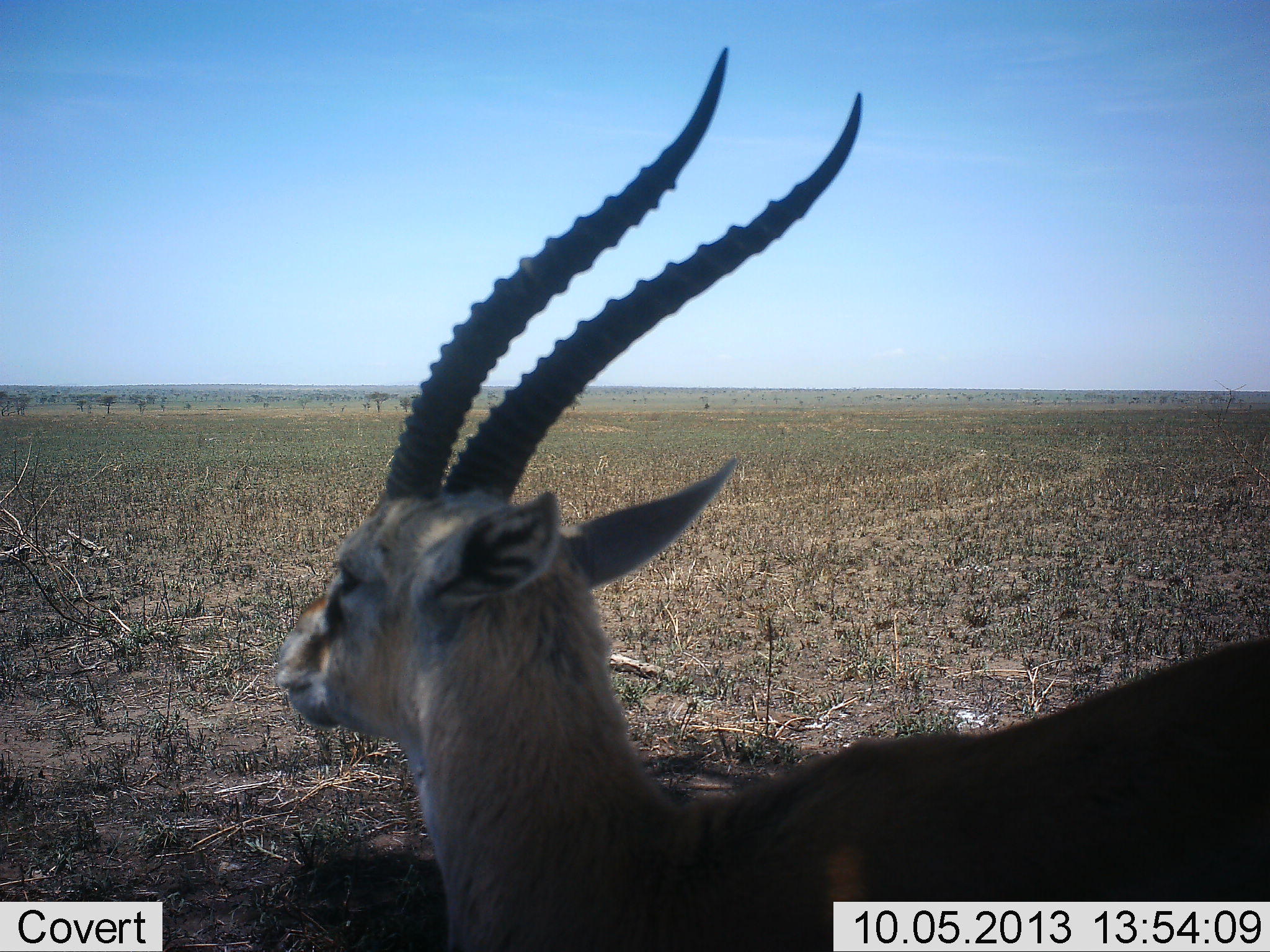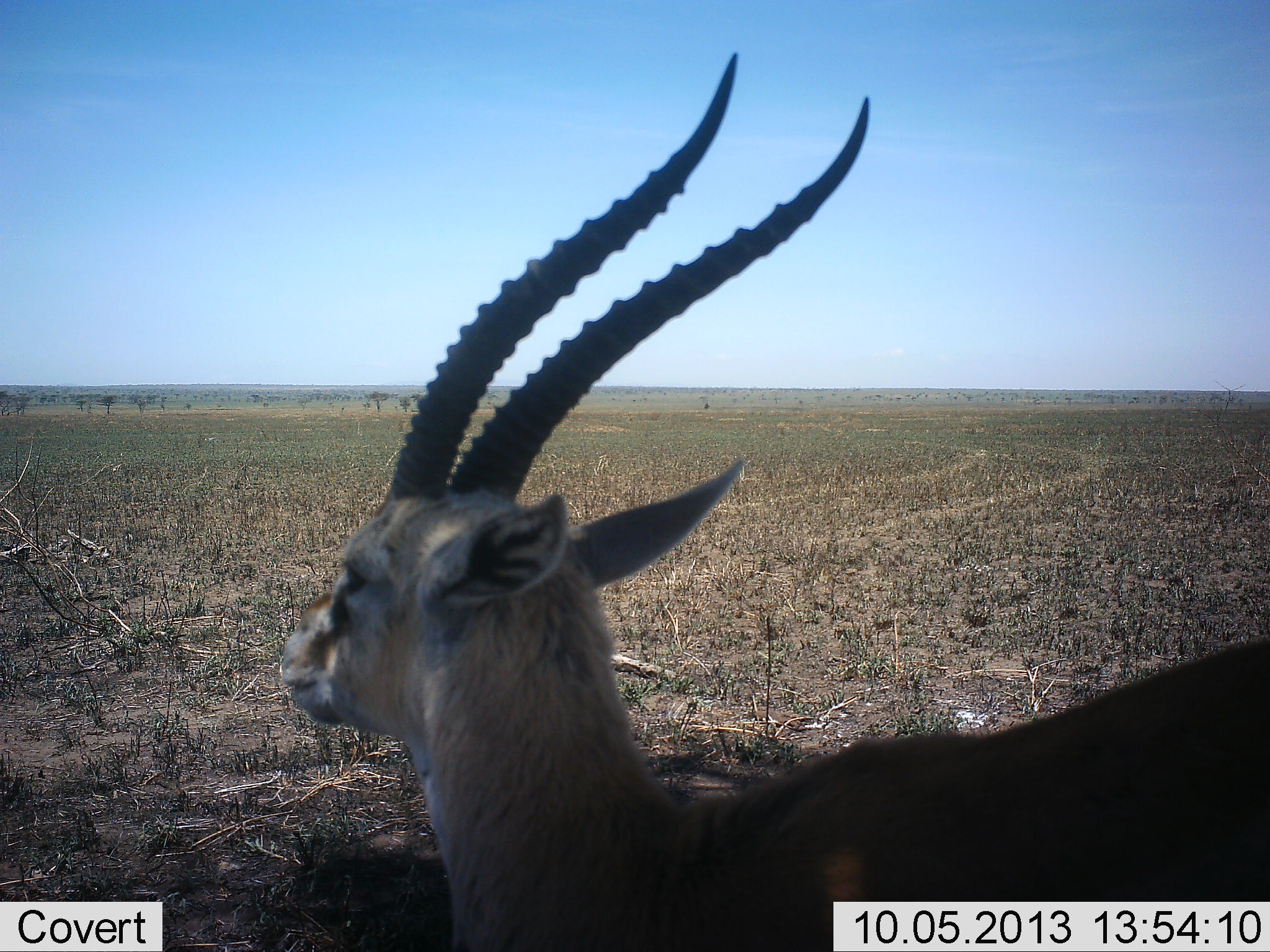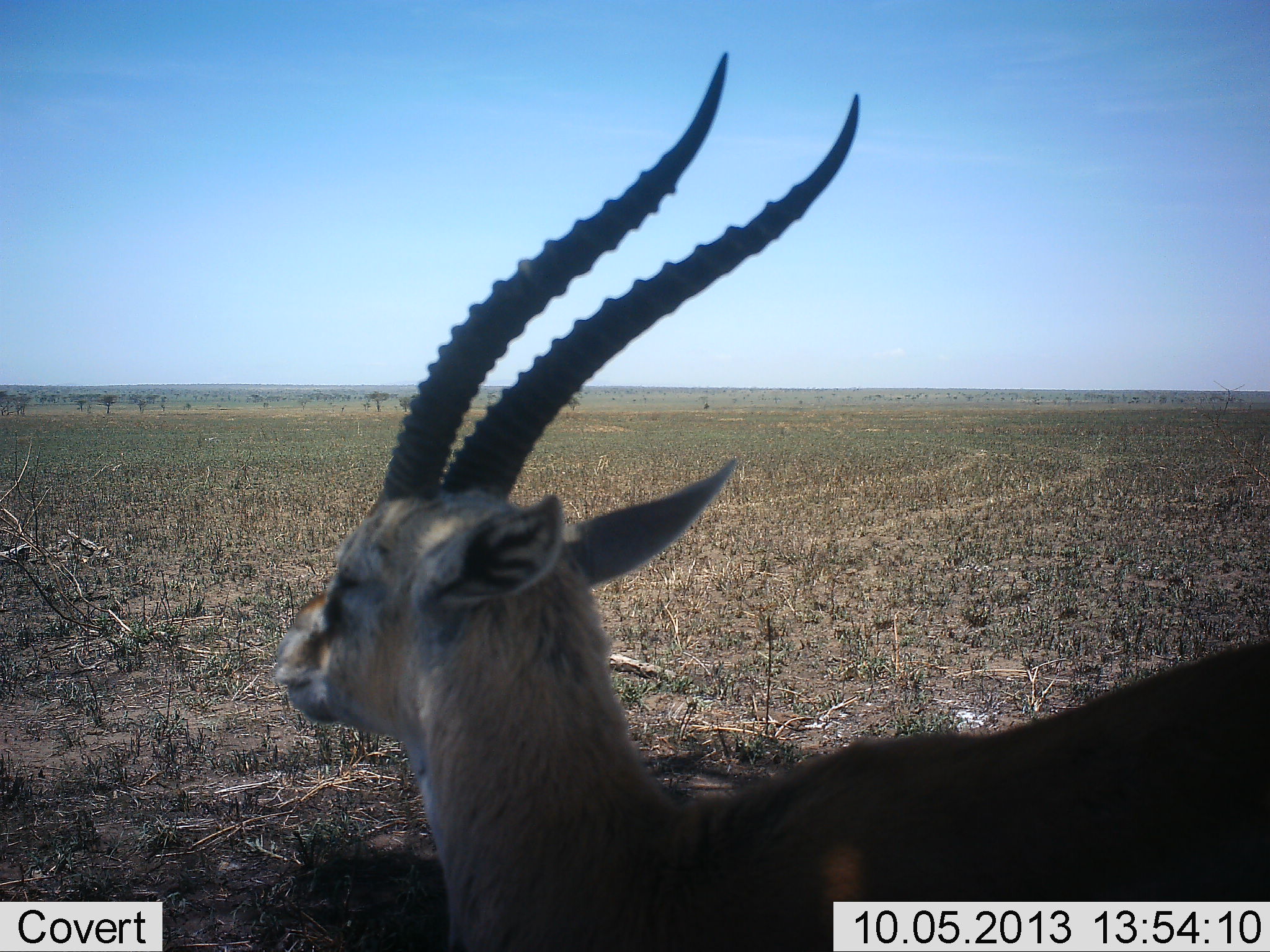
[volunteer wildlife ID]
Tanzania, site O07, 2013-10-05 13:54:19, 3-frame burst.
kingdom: Animalia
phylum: Chordata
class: Mammalia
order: Artiodactyla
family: Bovidae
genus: Eudorcas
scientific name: Eudorcas thomsonii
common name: thomson's gazelle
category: gazellethomsons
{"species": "gazellethomsons (thomson's gazelle) (Eudorcas thomsonii)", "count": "1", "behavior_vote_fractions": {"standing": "81%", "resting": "22%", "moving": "0%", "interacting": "0%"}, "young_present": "0%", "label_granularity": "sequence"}